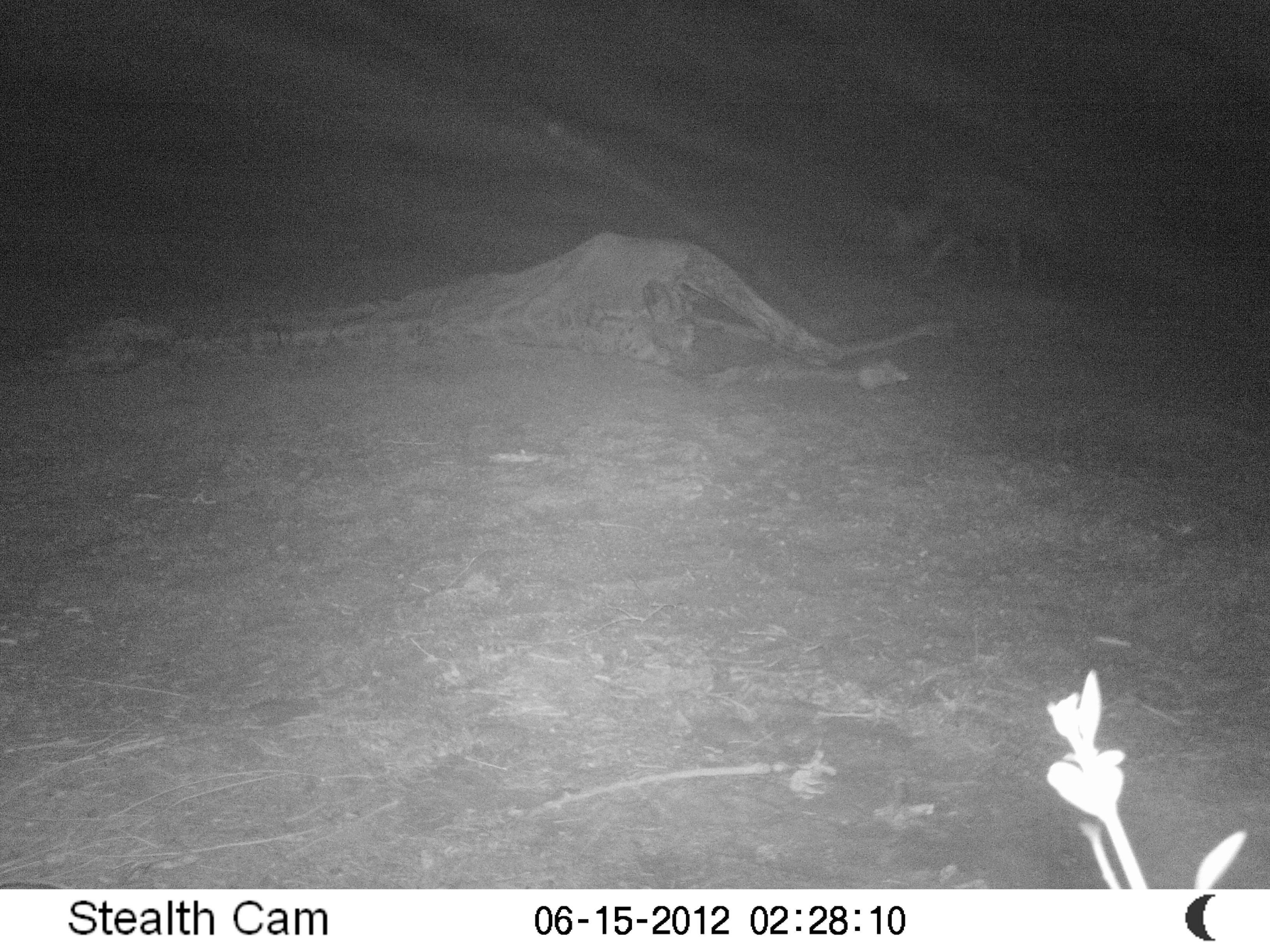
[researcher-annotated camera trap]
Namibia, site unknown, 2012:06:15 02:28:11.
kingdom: Animalia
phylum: Chordata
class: Mammalia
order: Carnivora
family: Hyaenidae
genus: Parahyaena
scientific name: Parahyaena brunnea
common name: brown hyena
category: hyaena brunnea